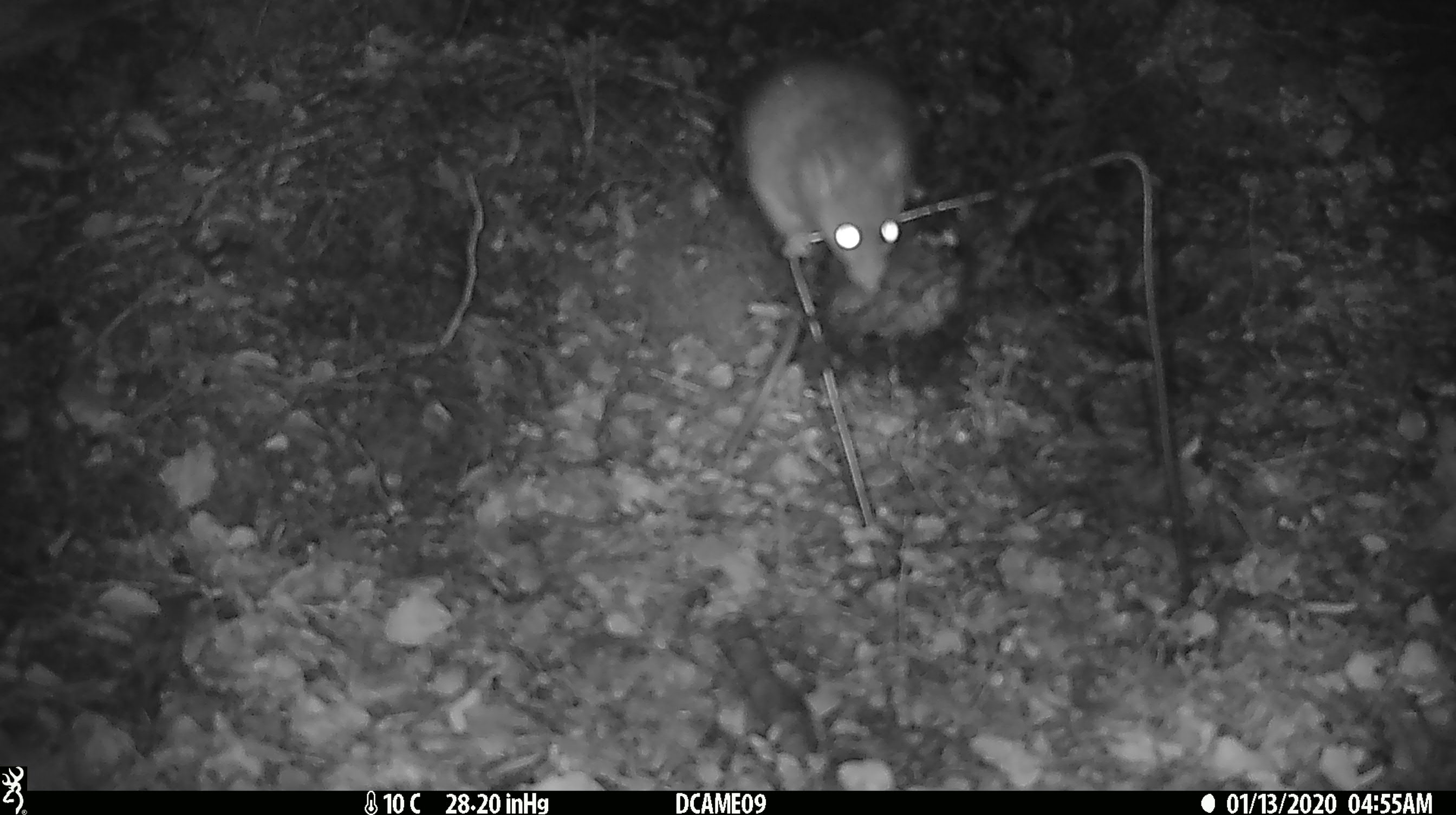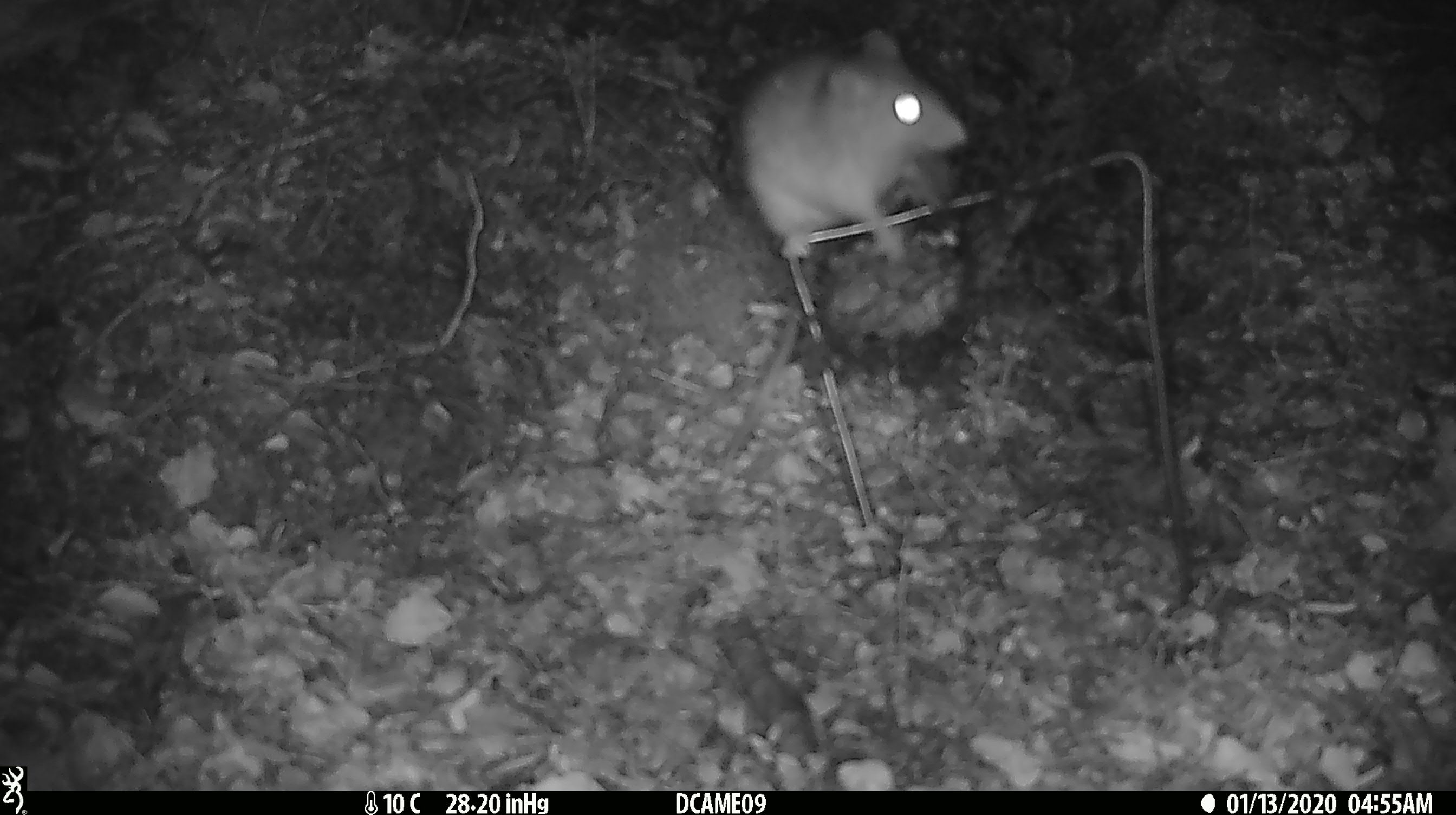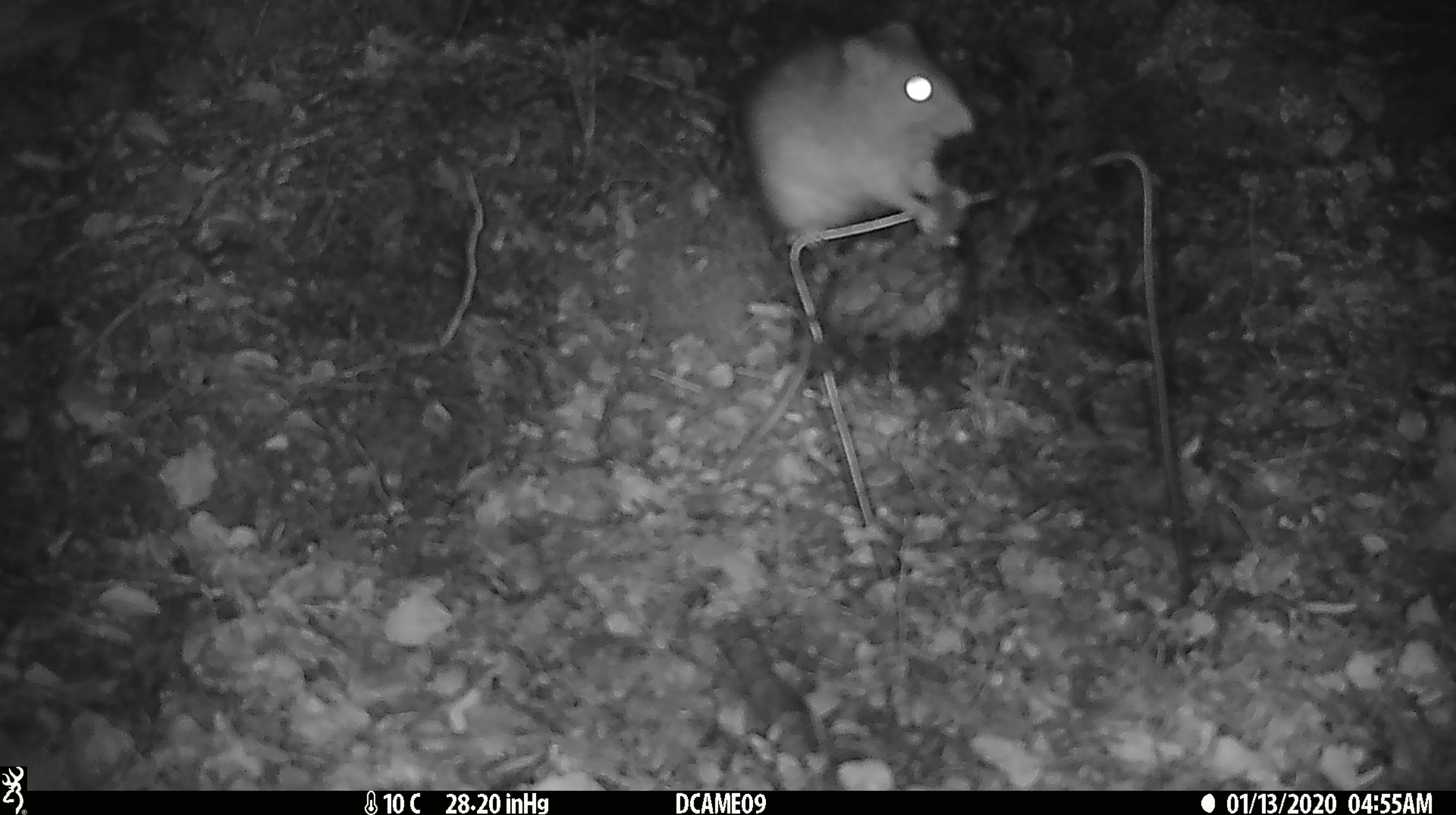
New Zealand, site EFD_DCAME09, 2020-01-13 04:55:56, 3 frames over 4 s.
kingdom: Animalia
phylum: Chordata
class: Mammalia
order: Rodentia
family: Muridae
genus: Rattus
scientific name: Rattus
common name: rat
Rat (Rattus).